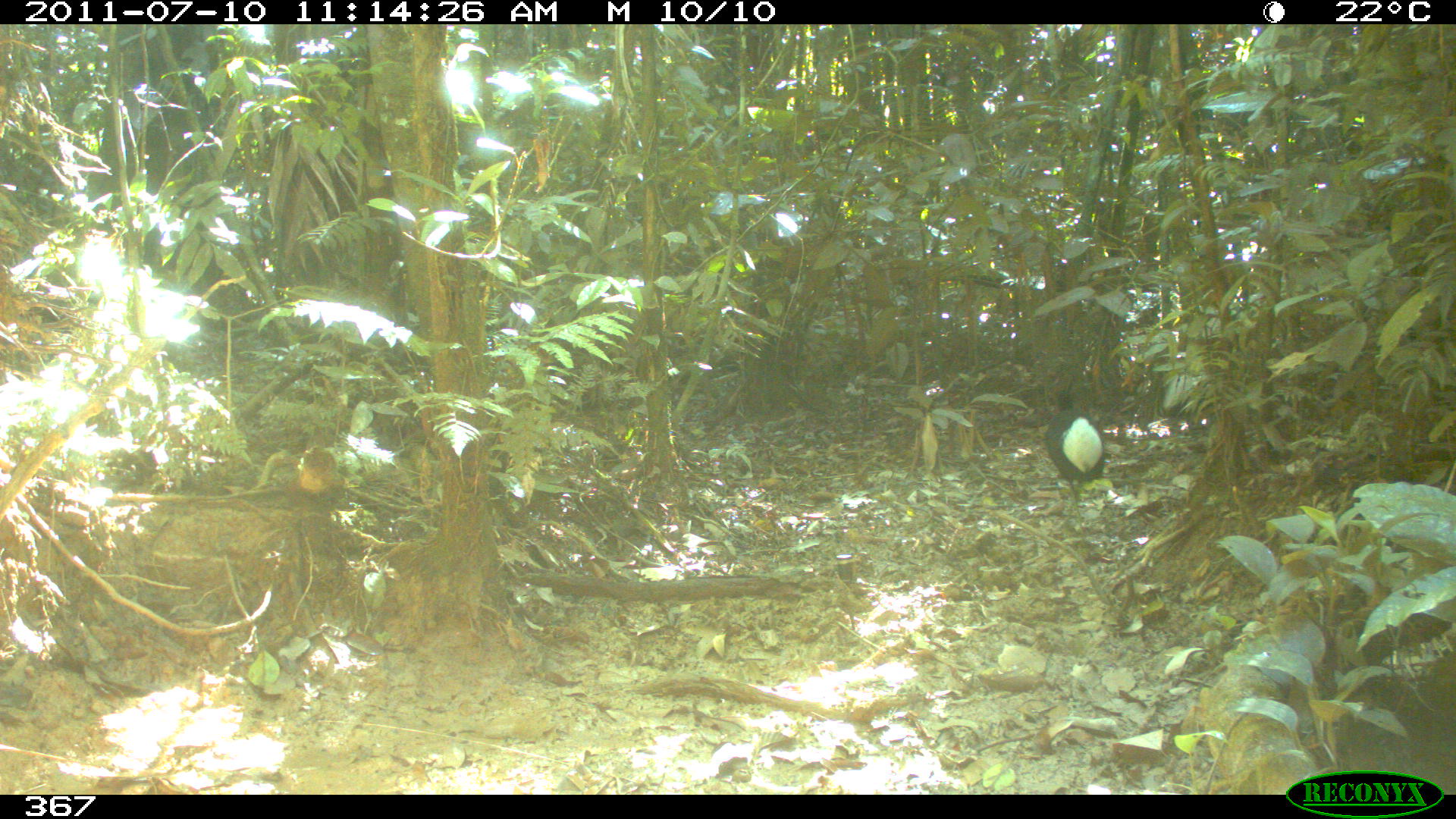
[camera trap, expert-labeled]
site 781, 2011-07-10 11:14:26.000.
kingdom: Animalia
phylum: Chordata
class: Aves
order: Gruiformes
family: Psophiidae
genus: Psophia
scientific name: Psophia leucoptera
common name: pale-winged trumpeter